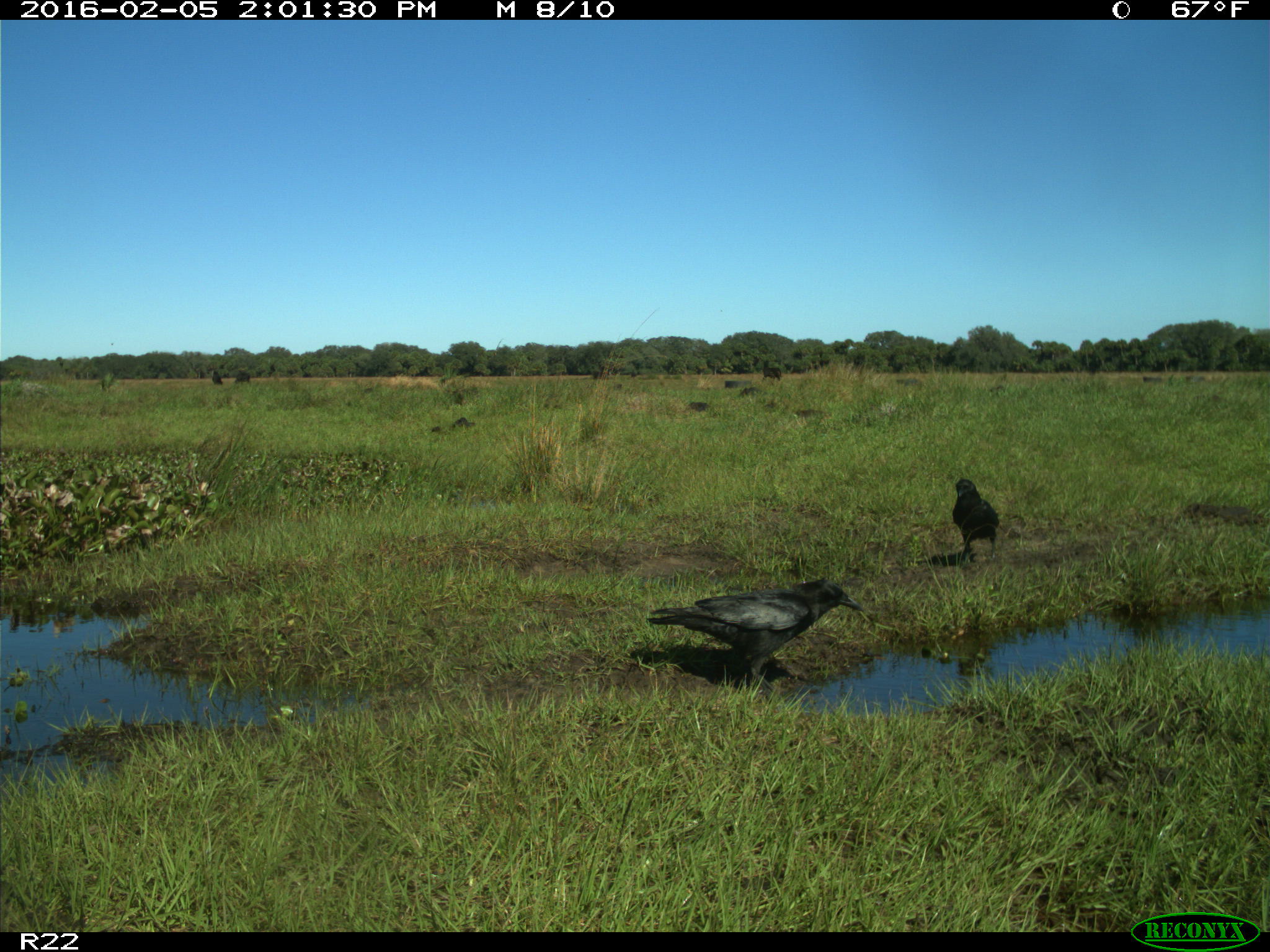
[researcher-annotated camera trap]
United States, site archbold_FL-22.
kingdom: Animalia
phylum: Chordata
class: Aves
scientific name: Aves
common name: birds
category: unidentified bird